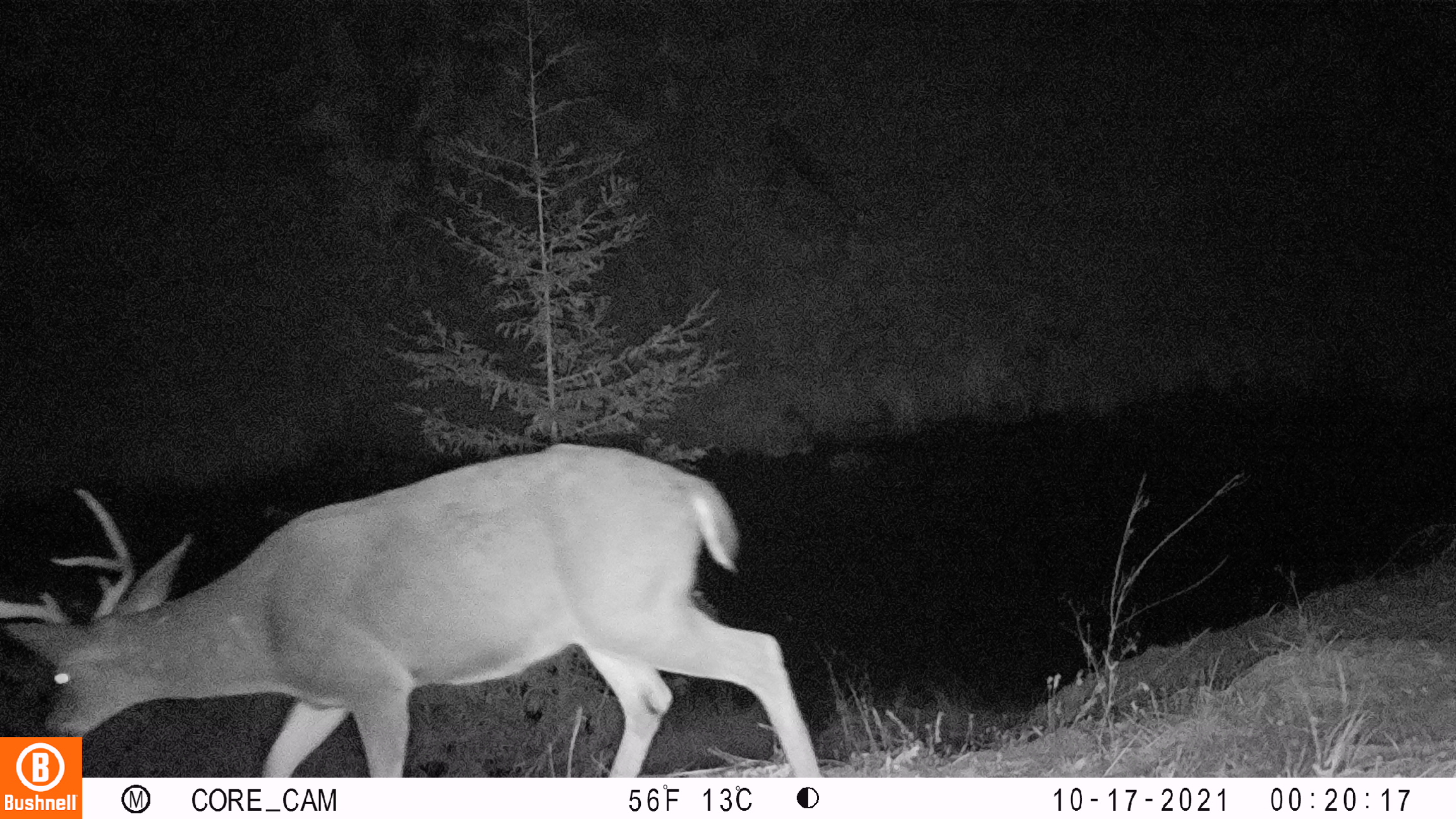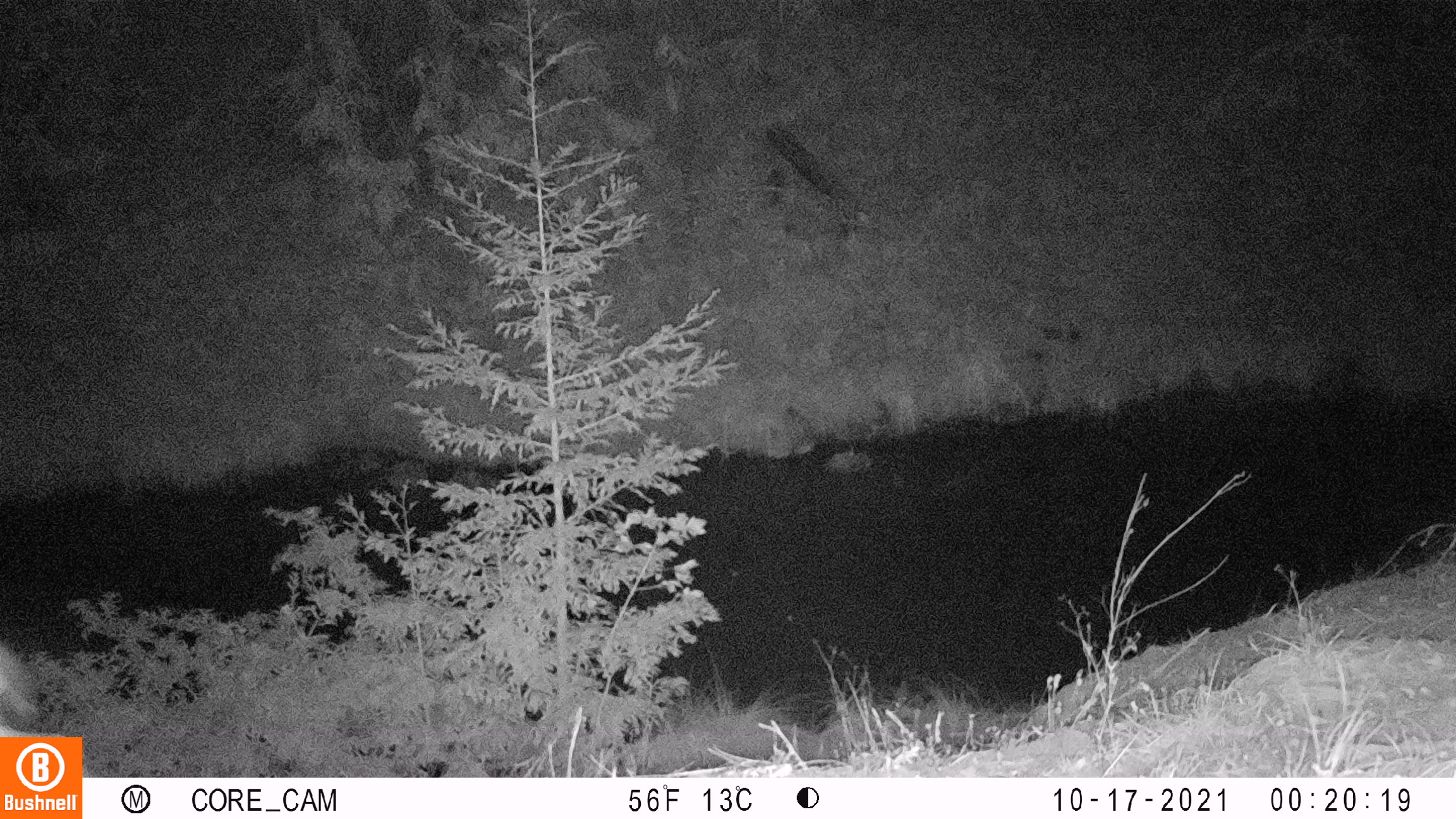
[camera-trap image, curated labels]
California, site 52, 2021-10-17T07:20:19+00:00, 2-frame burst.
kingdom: Animalia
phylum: Chordata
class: Mammalia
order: Artiodactyla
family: Cervidae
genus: Odocoileus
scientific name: Odocoileus hemionus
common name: mule deer